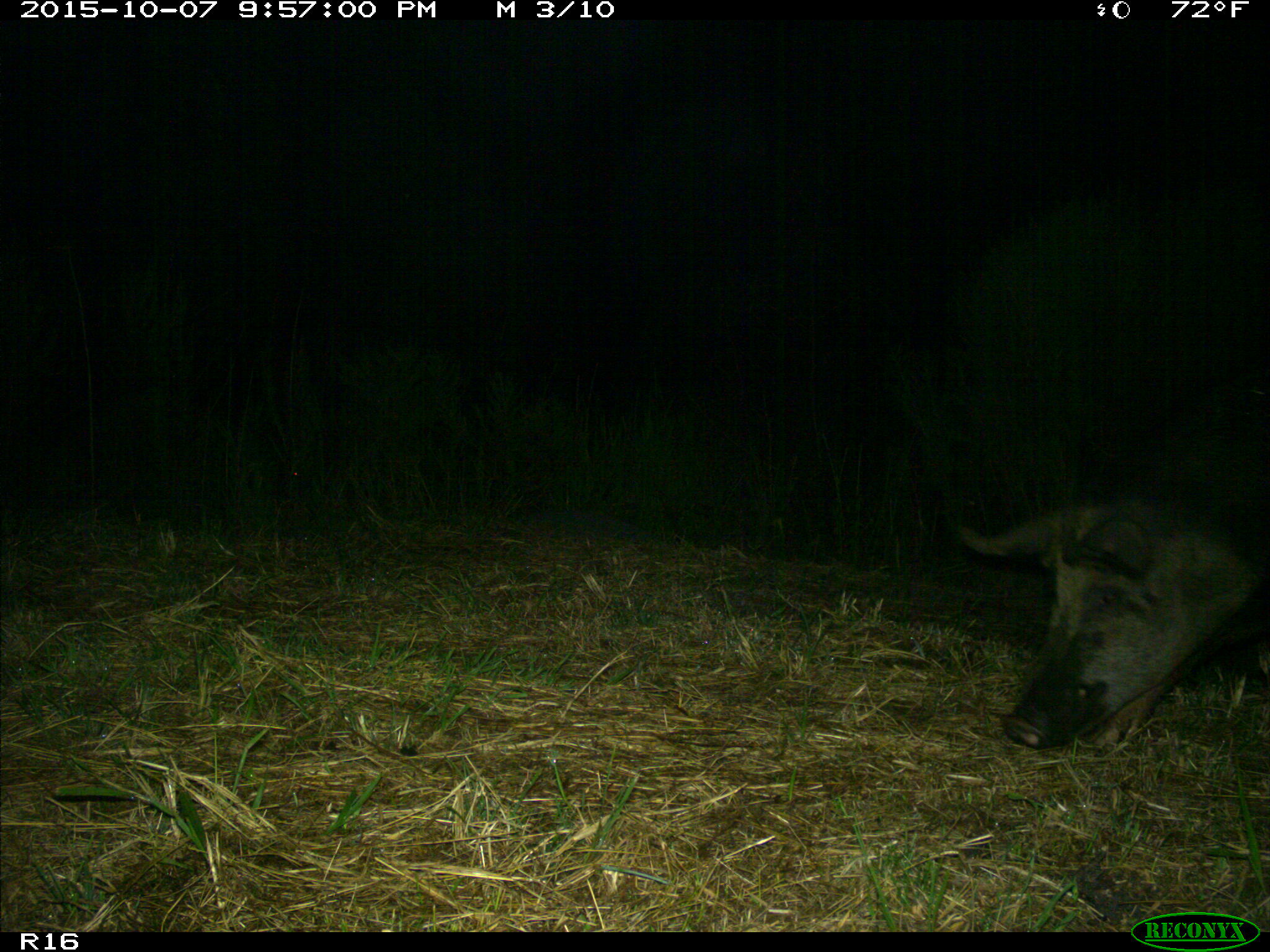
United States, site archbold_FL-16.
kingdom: Animalia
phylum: Chordata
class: Mammalia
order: Artiodactyla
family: Suidae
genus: Sus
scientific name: Sus scrofa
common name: wild boar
Sus scrofa (wild boar).